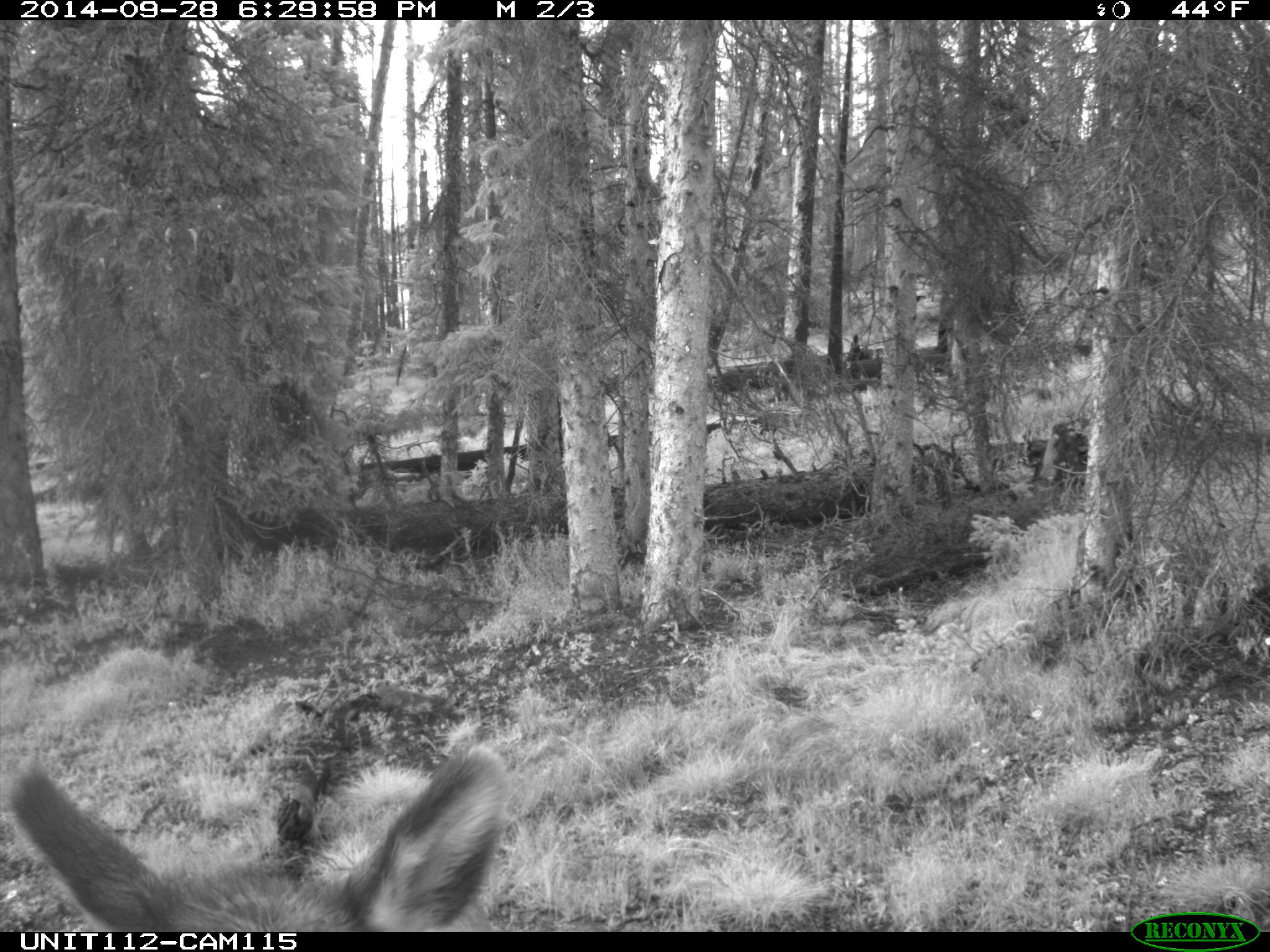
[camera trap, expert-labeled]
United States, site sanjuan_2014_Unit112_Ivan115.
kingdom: Animalia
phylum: Chordata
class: Mammalia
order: Artiodactyla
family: Cervidae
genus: Cervus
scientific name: Cervus elaphus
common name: red deer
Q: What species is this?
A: Cervus elaphus (red deer).